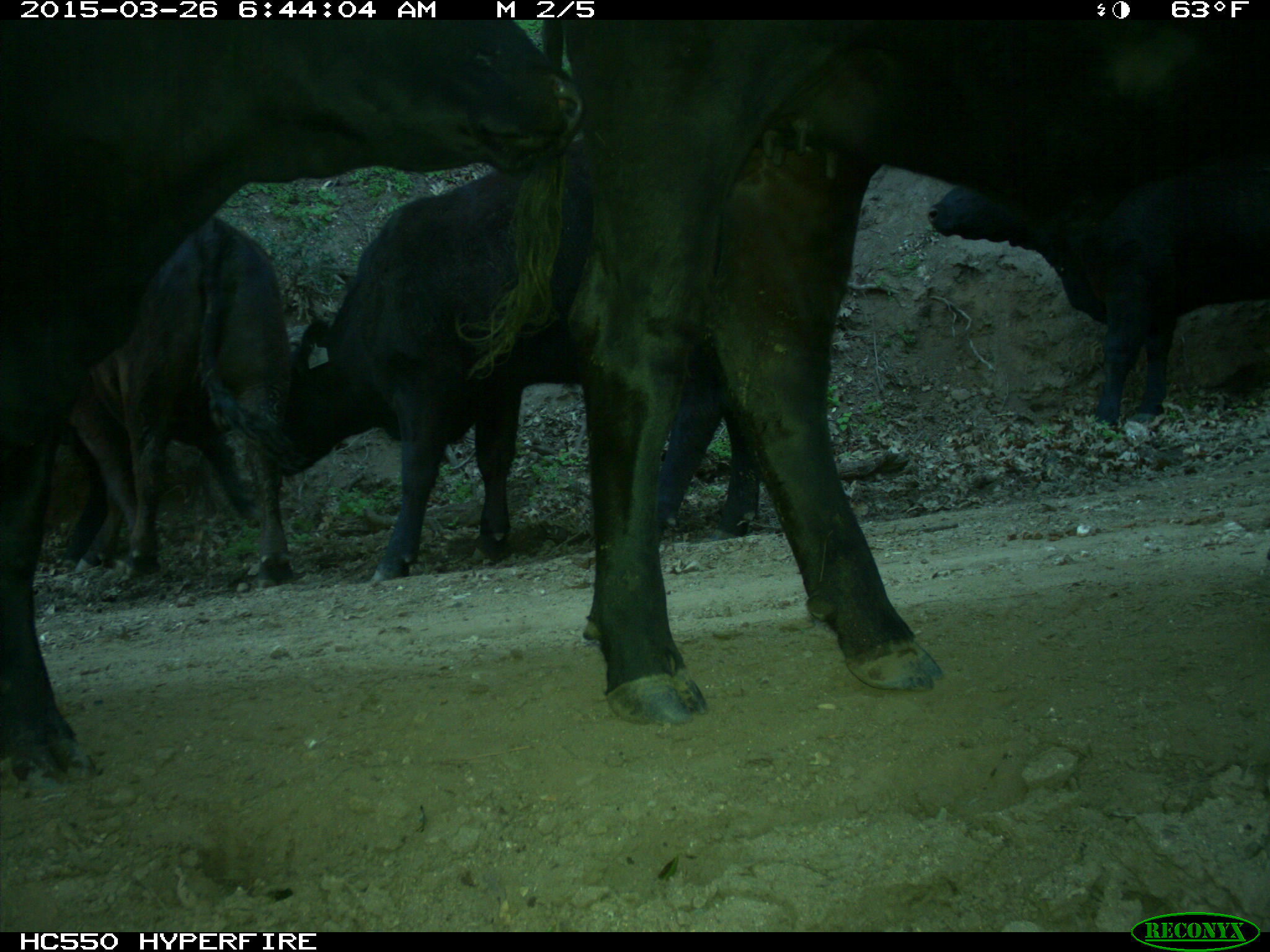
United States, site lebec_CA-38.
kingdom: Animalia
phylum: Chordata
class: Mammalia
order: Artiodactyla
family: Bovidae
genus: Bos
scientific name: Bos taurus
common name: domestic cow